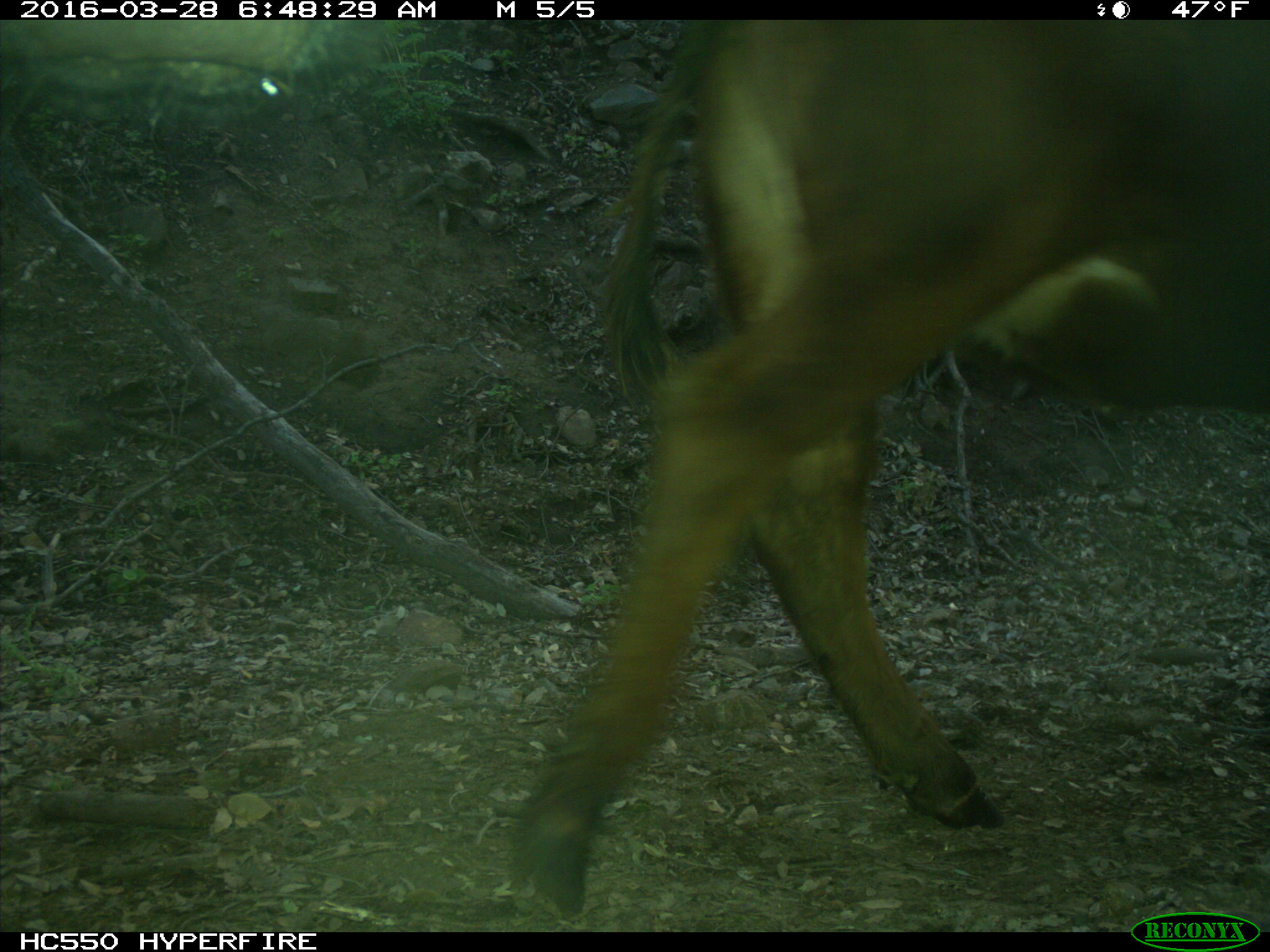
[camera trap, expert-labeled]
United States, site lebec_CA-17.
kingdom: Animalia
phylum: Chordata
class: Mammalia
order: Artiodactyla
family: Bovidae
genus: Bos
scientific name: Bos taurus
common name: domestic cow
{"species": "Bos taurus (domestic cow)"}